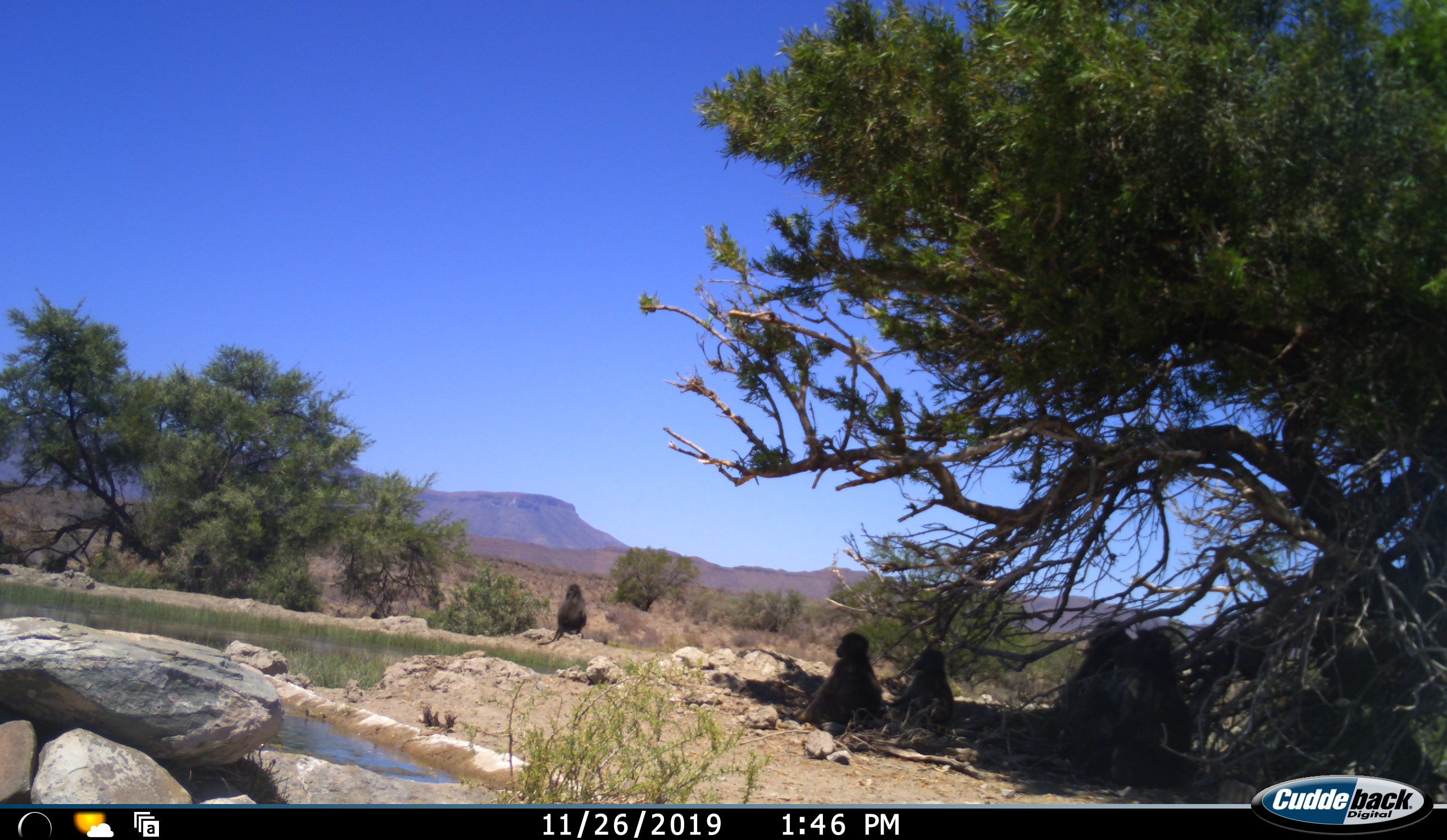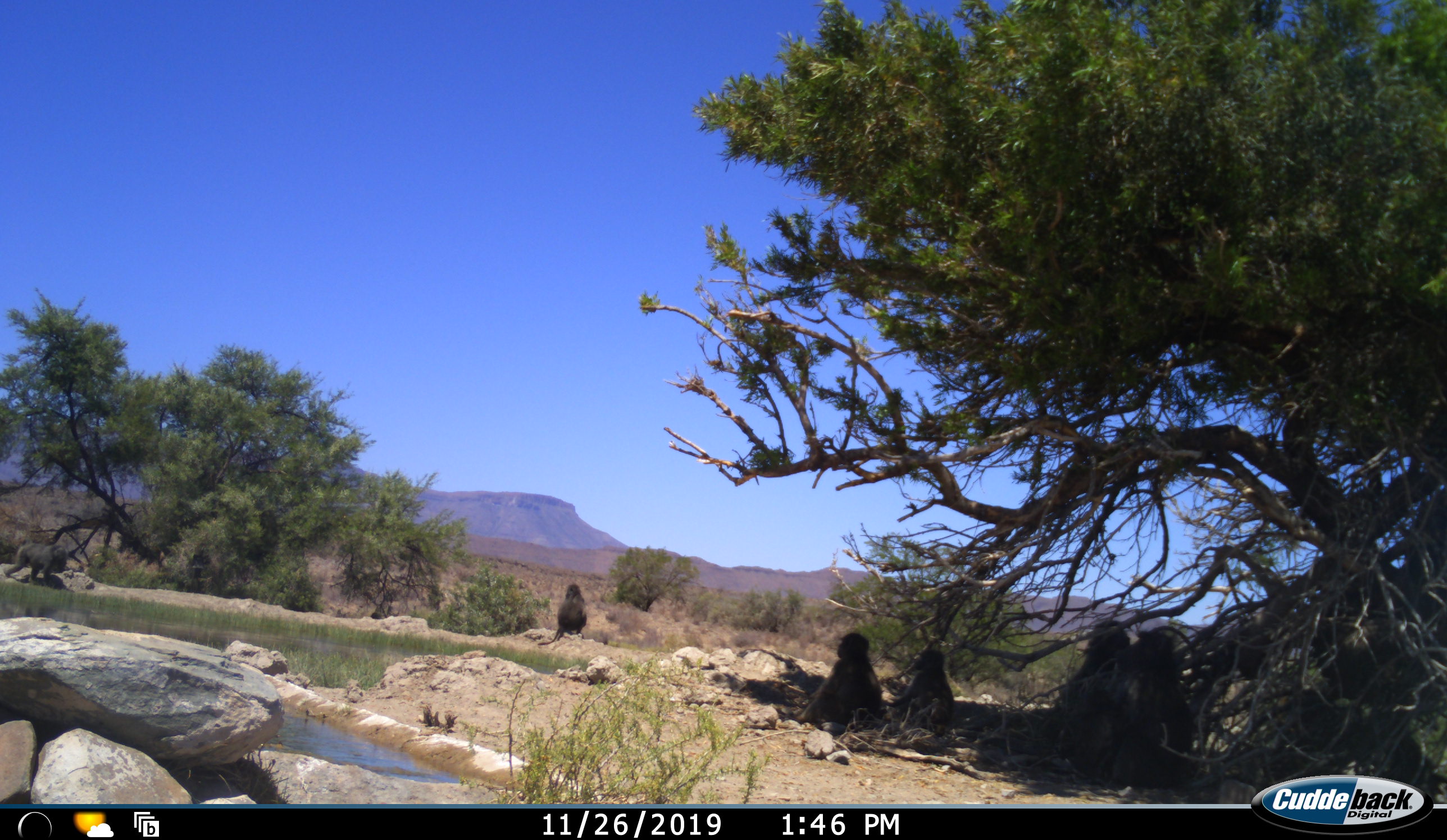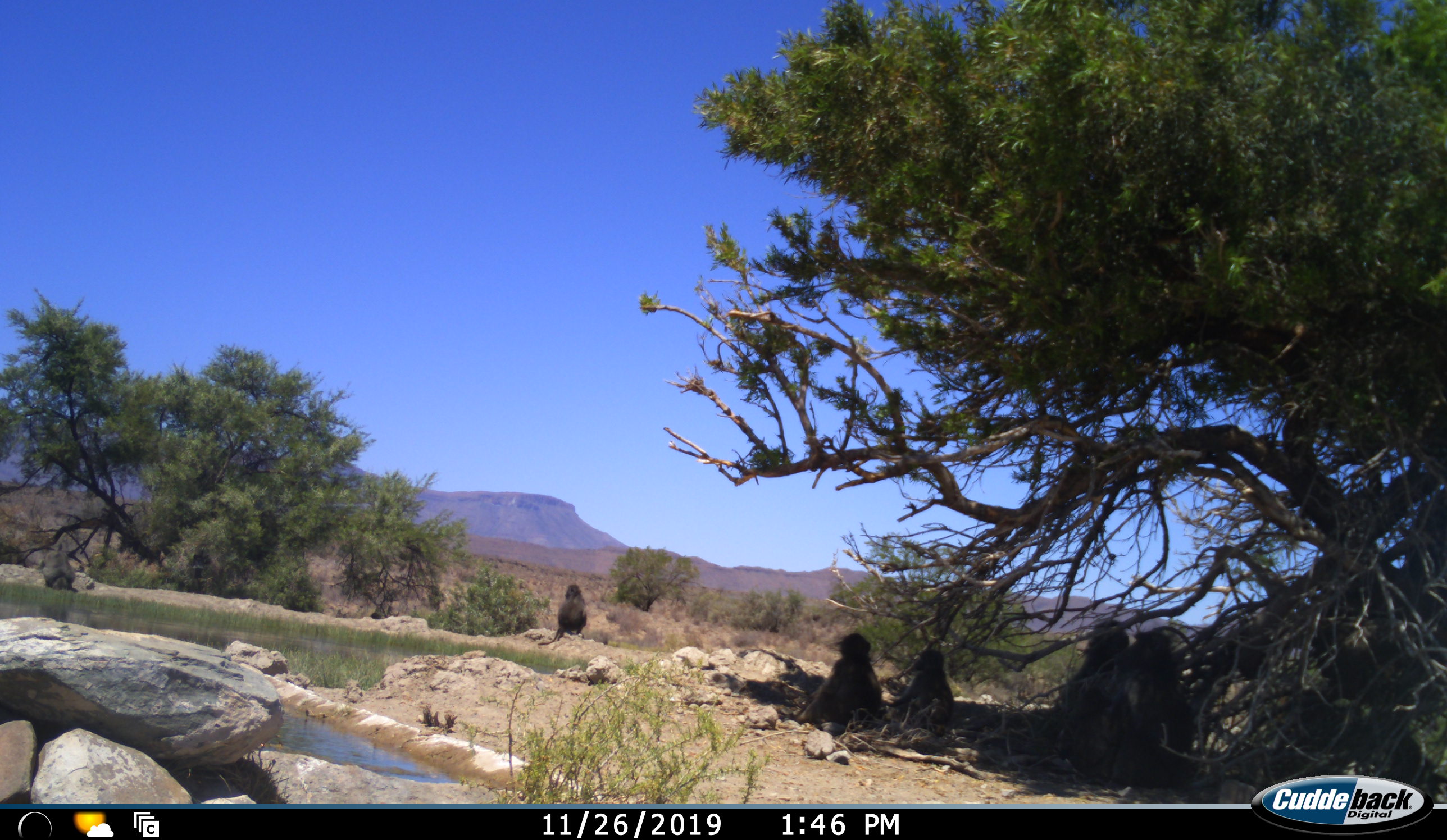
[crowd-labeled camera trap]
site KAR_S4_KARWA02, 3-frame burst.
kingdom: Animalia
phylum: Chordata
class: Mammalia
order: Primates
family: Cercopithecidae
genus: Papio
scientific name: Papio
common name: baboon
Baboon (Papio), count 6. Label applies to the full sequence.